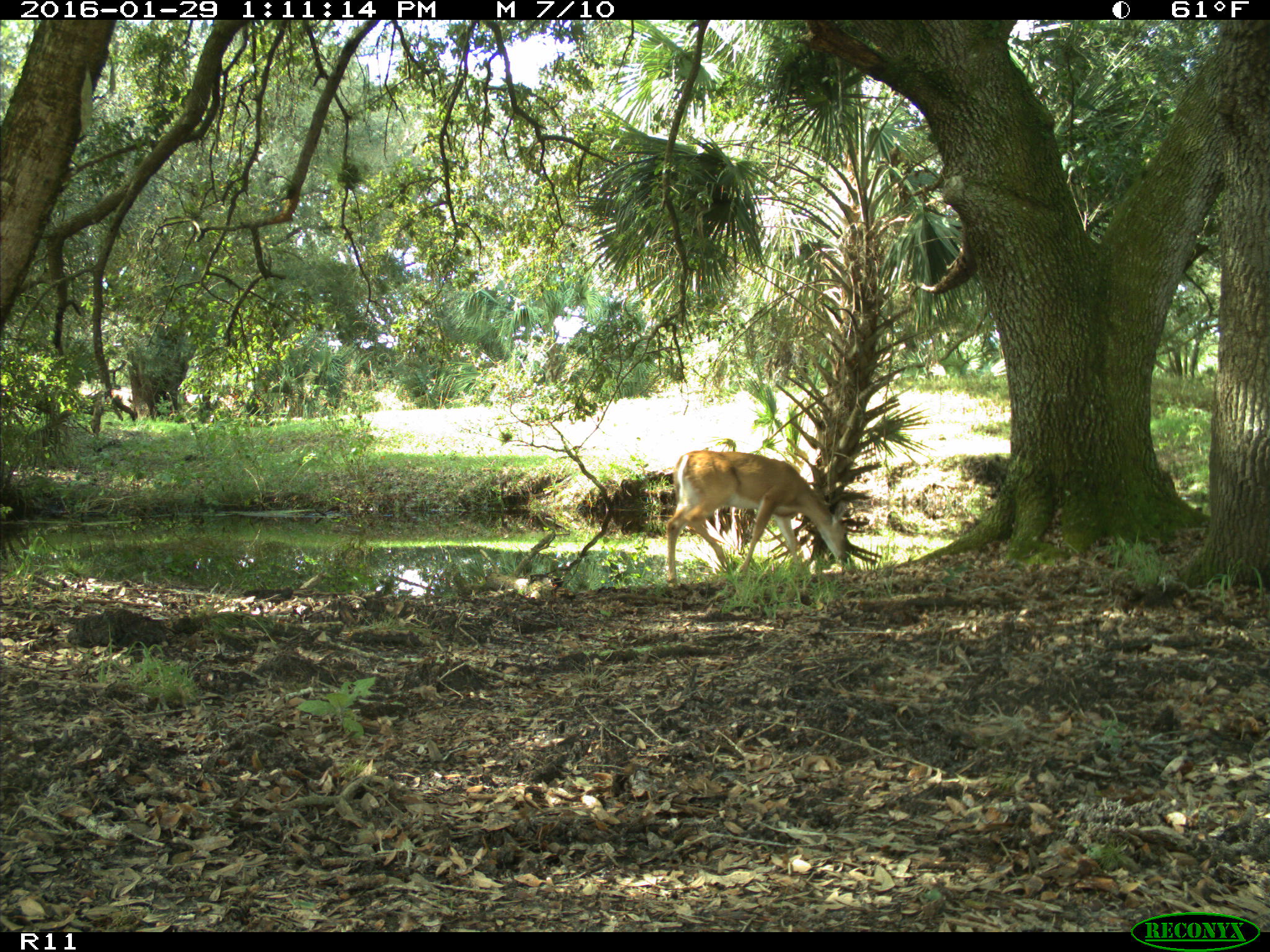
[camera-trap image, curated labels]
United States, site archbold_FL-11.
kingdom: Animalia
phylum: Chordata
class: Mammalia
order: Artiodactyla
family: Cervidae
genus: Odocoileus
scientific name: Odocoileus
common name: deer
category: unidentified deer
Unidentified deer (deer) (Odocoileus).